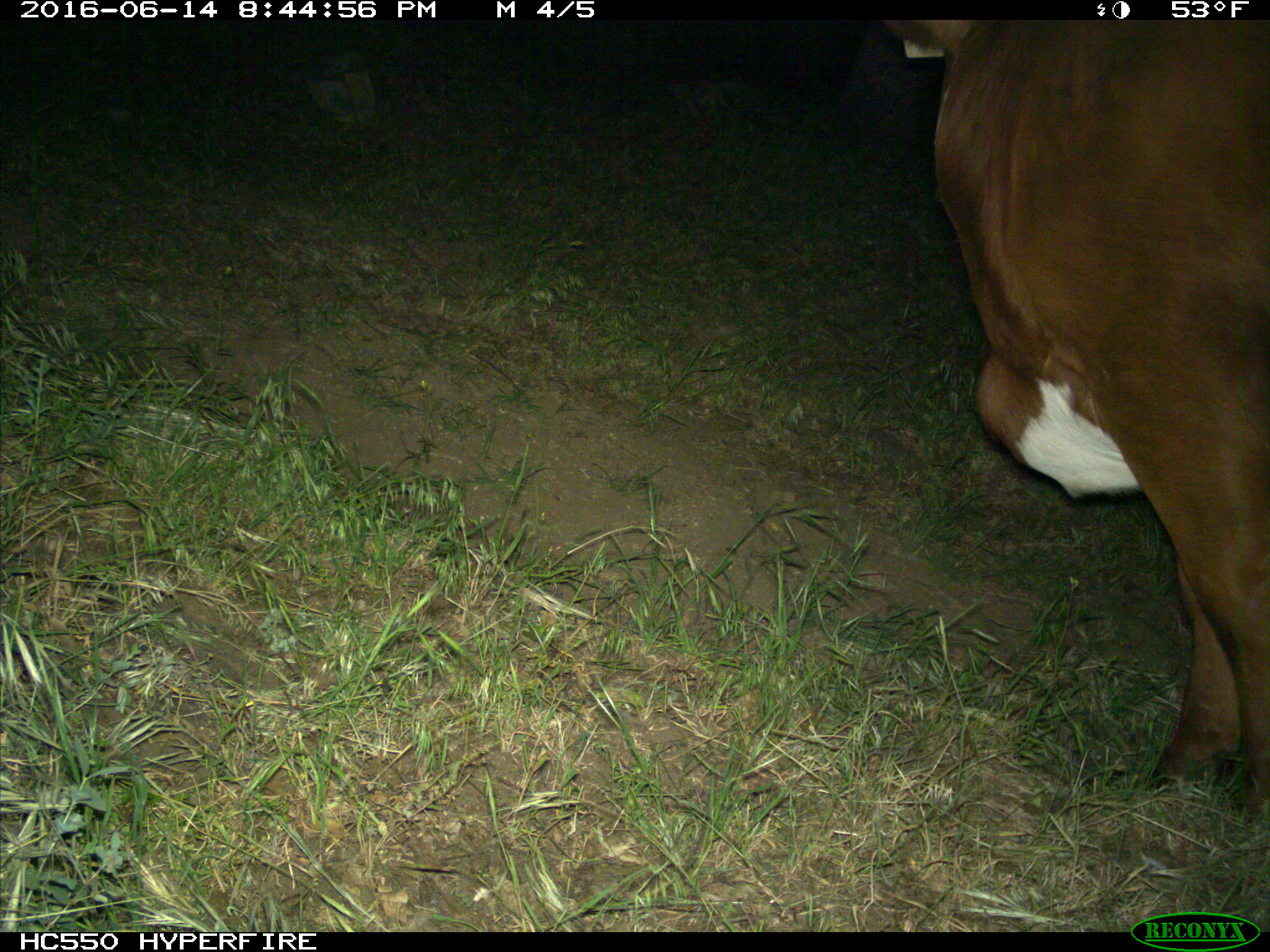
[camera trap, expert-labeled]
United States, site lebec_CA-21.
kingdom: Animalia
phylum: Chordata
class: Mammalia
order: Artiodactyla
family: Bovidae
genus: Bos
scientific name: Bos taurus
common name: domestic cow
Bos taurus (domestic cow).